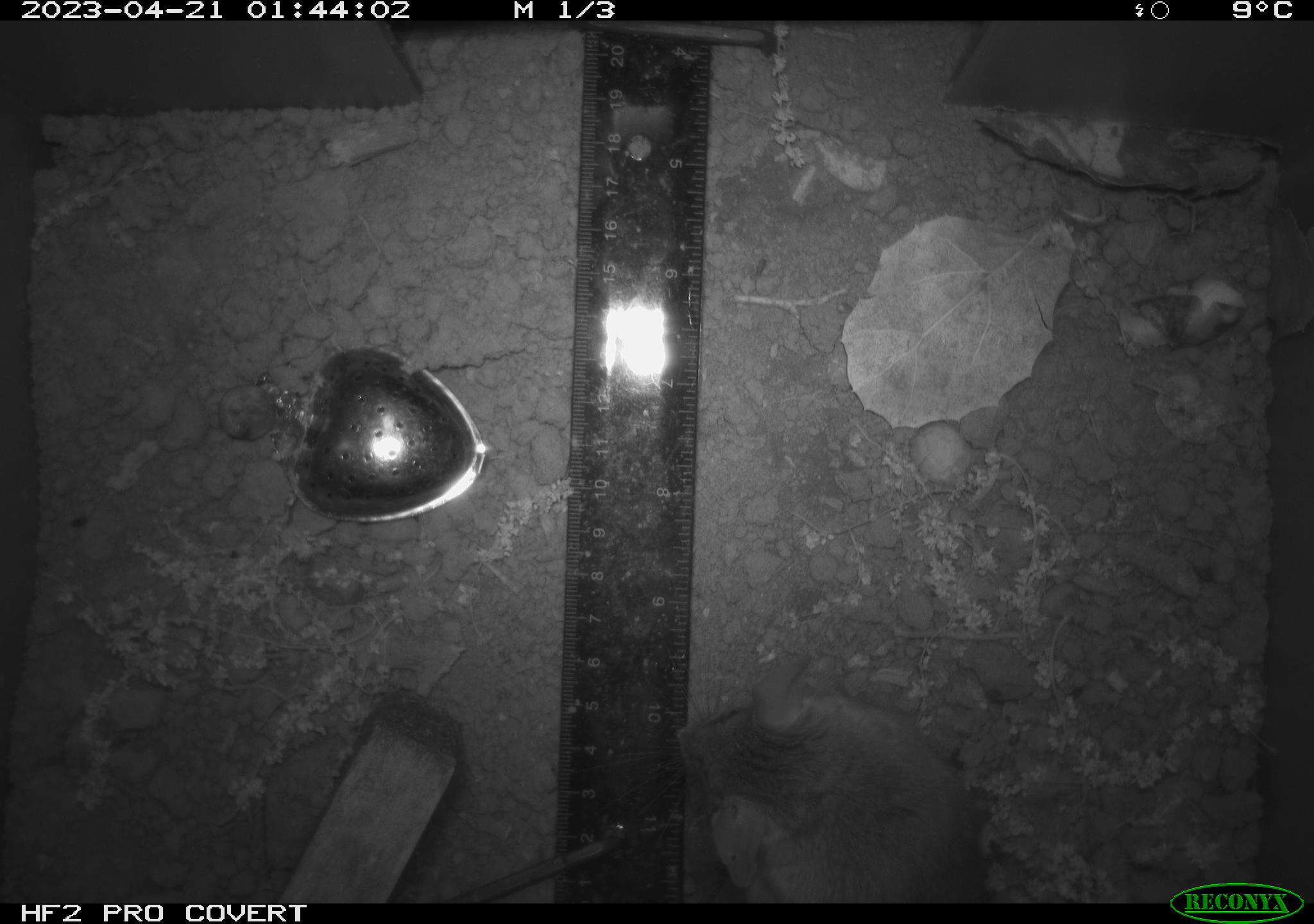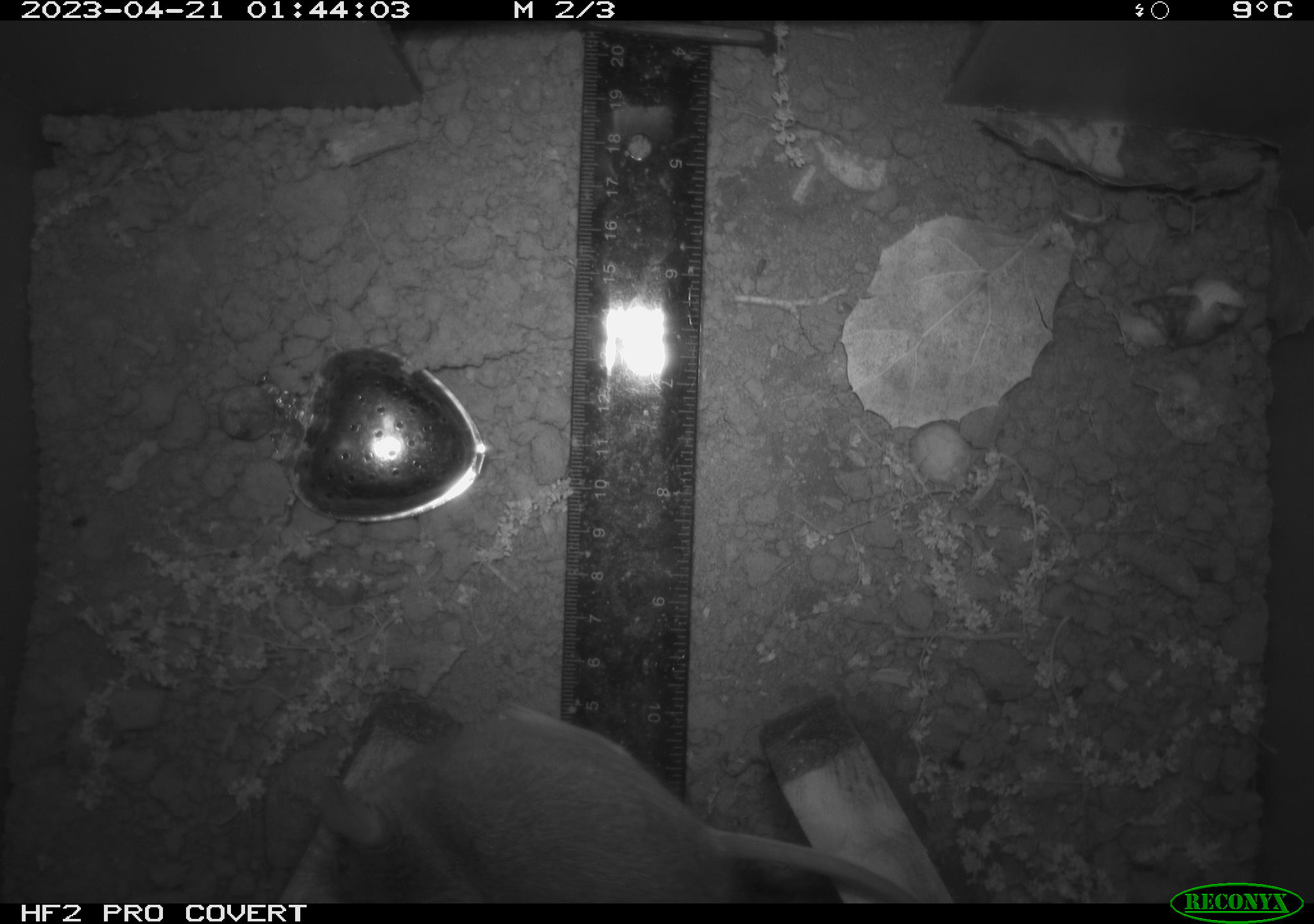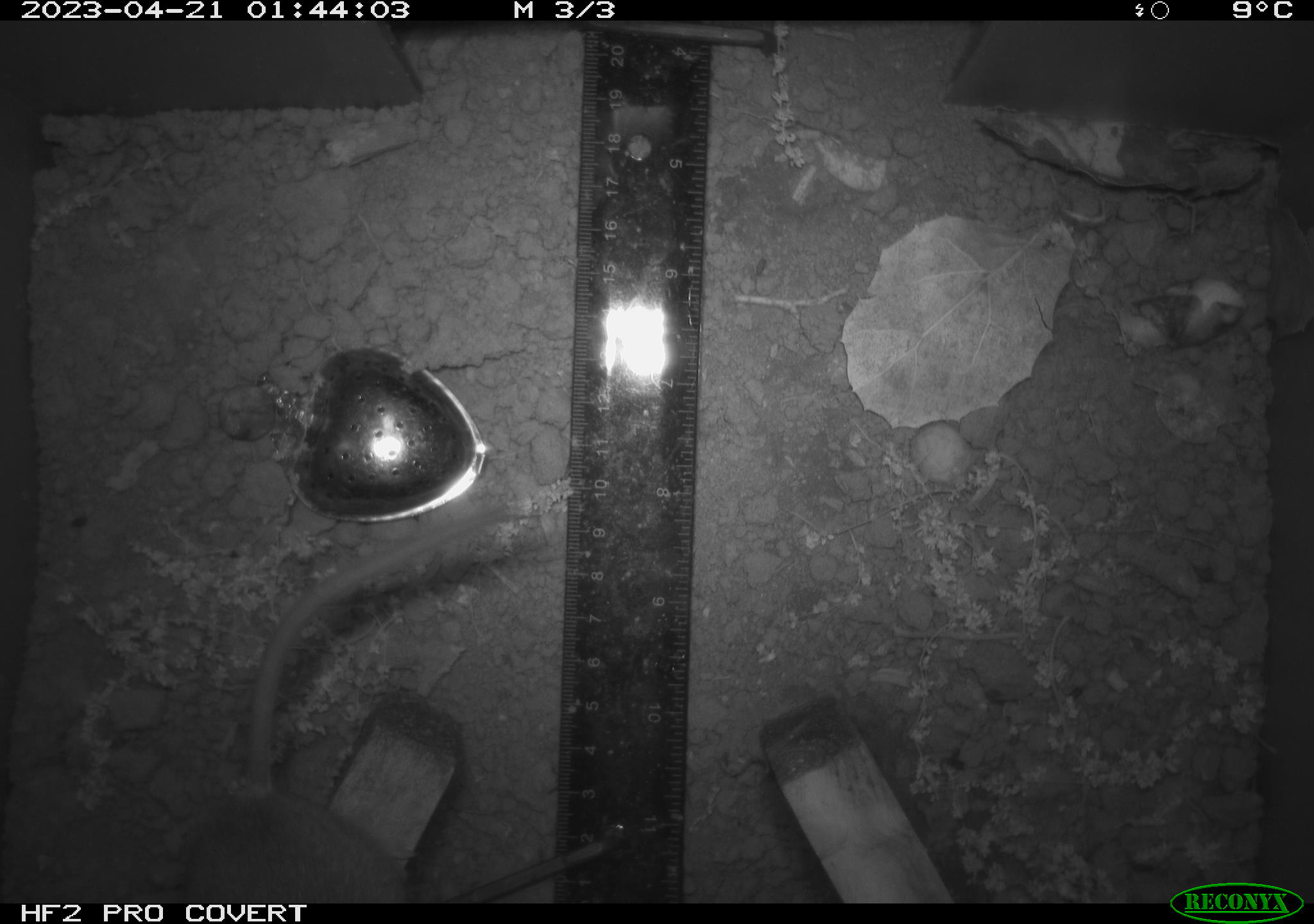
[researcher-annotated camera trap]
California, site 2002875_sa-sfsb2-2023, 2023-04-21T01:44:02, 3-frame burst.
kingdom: Animalia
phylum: Chordata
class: Mammalia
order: Rodentia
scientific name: Rodentia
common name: mouse species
Mouse species (Rodentia).